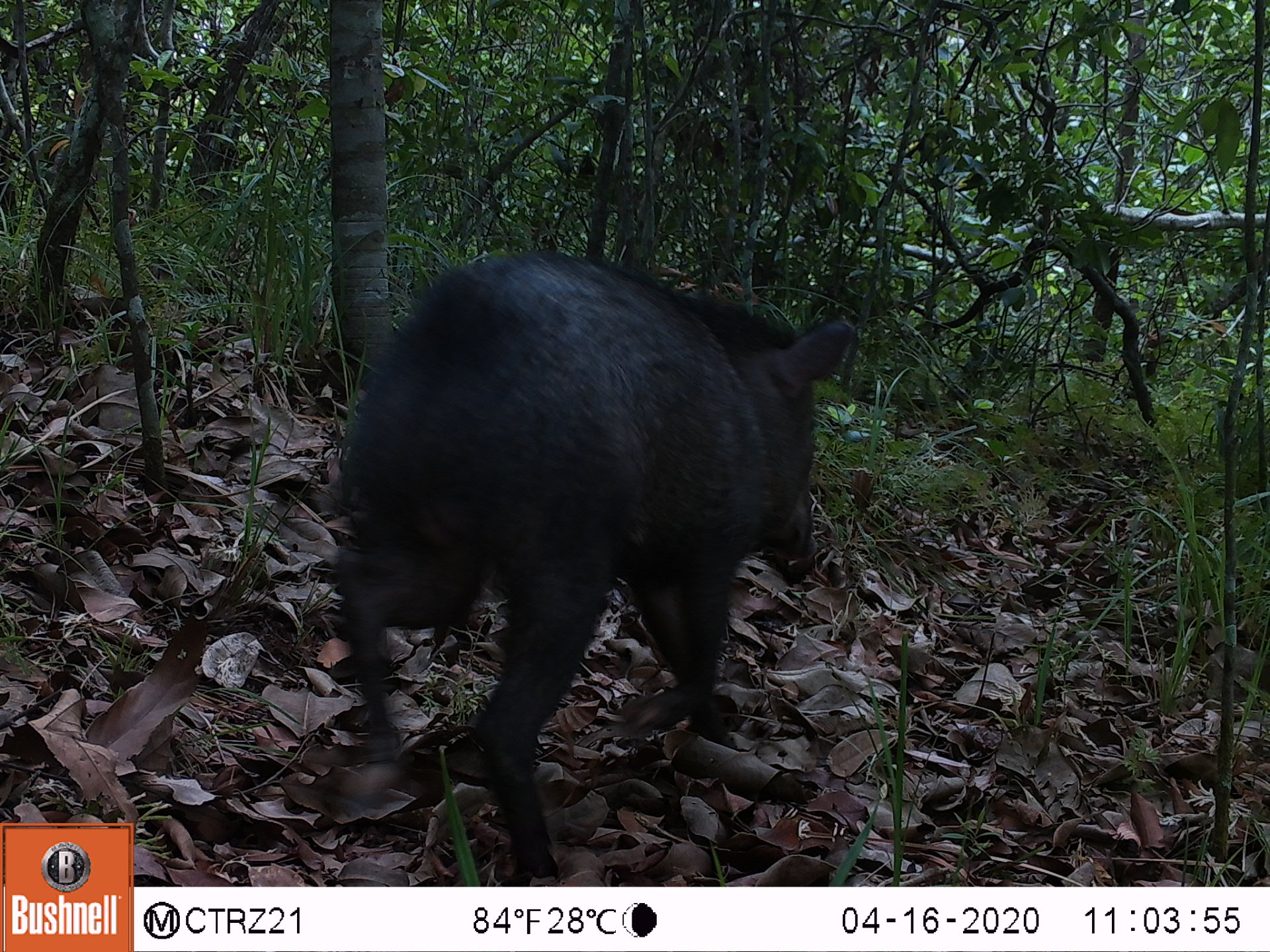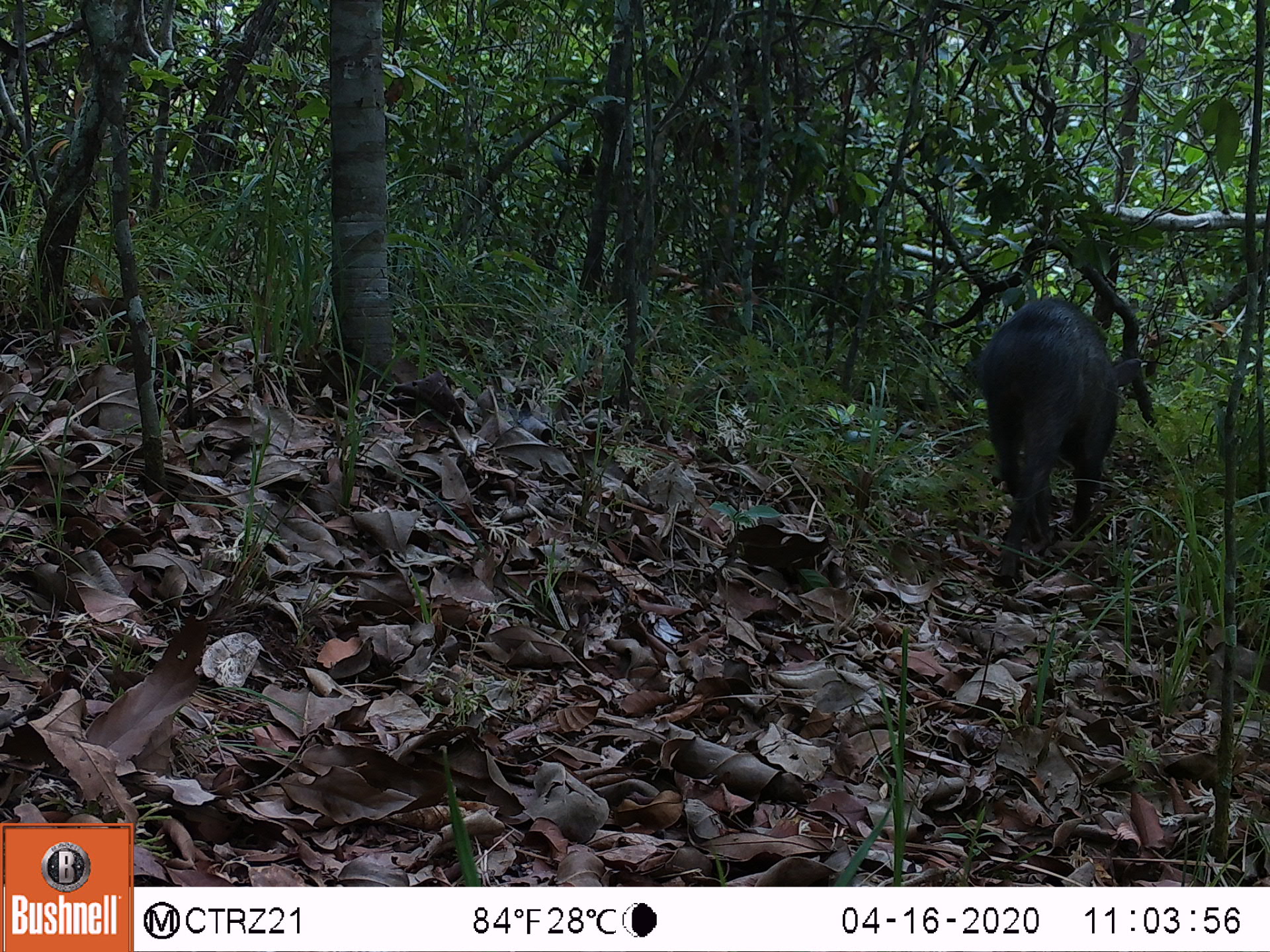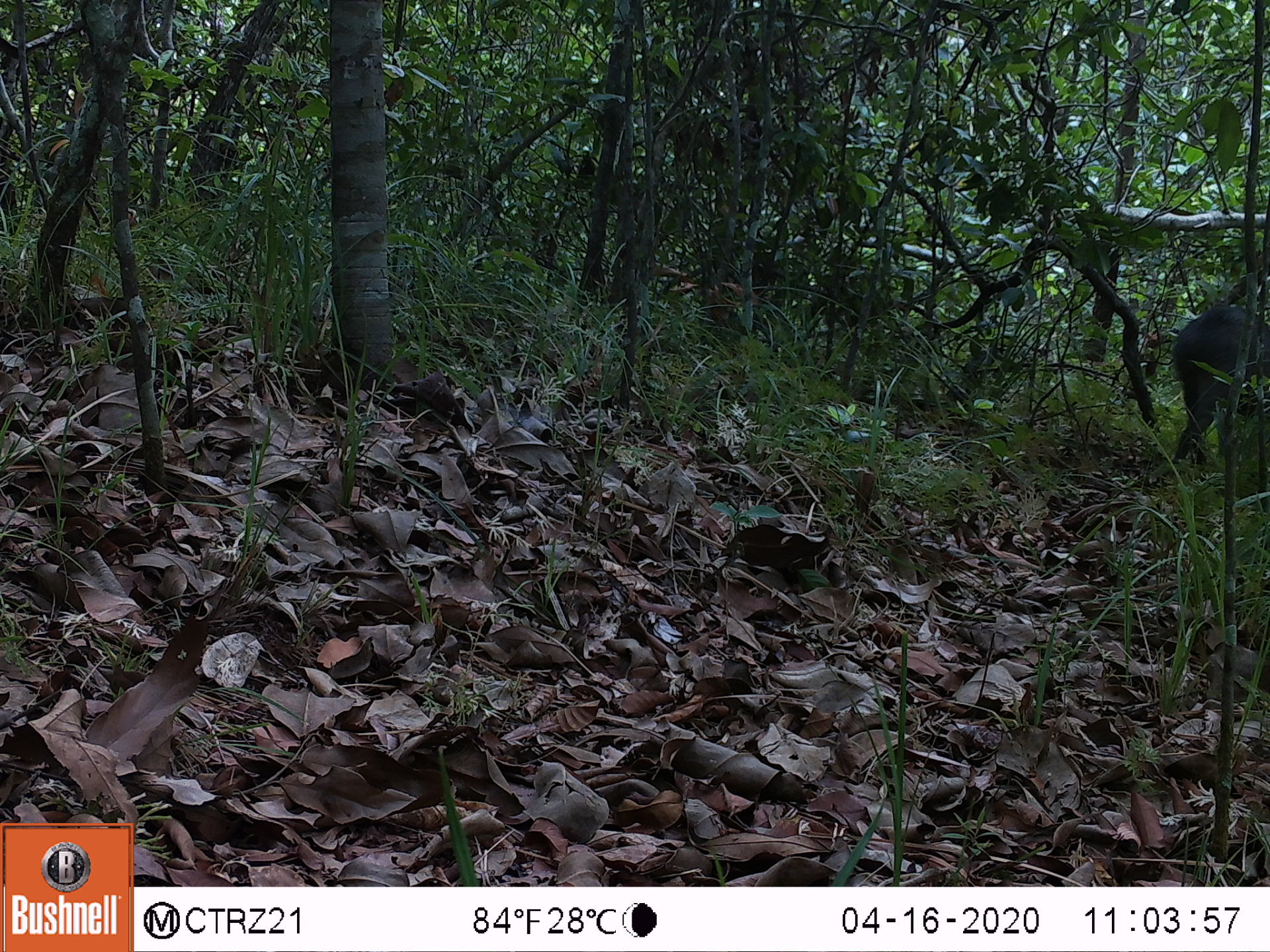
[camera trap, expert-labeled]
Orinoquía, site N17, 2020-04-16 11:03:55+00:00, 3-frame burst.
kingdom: Animalia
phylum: Chordata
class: Mammalia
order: Artiodactyla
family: Tayassuidae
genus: Pecari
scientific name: Pecari tajacu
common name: collared peccary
Collared peccary (Pecari tajacu).